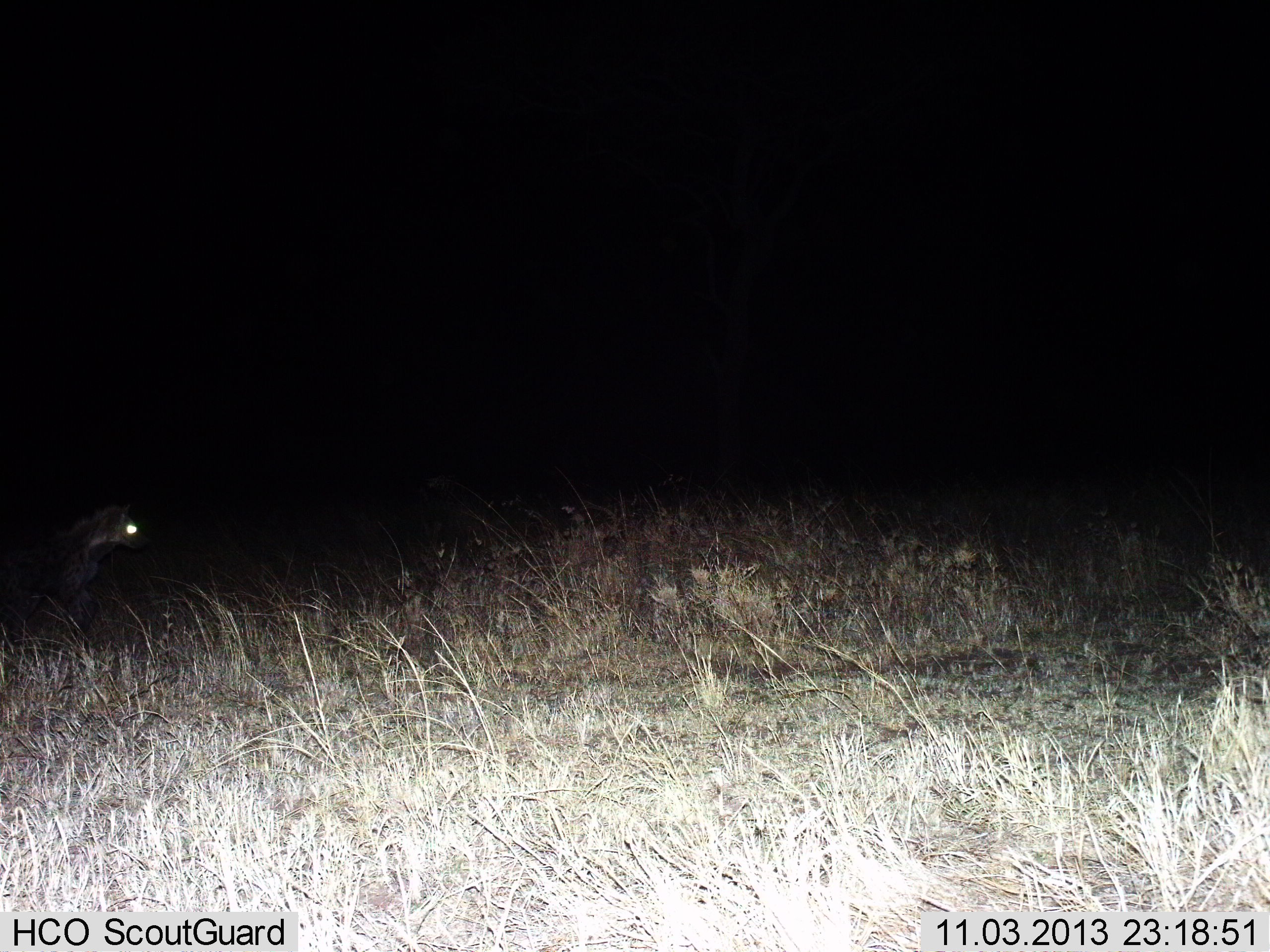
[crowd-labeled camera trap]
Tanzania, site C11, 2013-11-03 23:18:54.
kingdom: Animalia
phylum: Chordata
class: Mammalia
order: Carnivora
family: Hyaenidae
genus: Crocuta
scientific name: Crocuta crocuta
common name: spotted hyena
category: hyenaspotted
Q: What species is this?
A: Hyenaspotted (spotted hyena) (Crocuta crocuta).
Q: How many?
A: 1.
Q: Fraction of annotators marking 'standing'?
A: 55%.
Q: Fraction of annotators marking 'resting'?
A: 18%.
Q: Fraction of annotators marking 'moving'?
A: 27%.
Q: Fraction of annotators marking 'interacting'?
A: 0%.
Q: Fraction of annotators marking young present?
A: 0%.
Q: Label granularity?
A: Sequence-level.